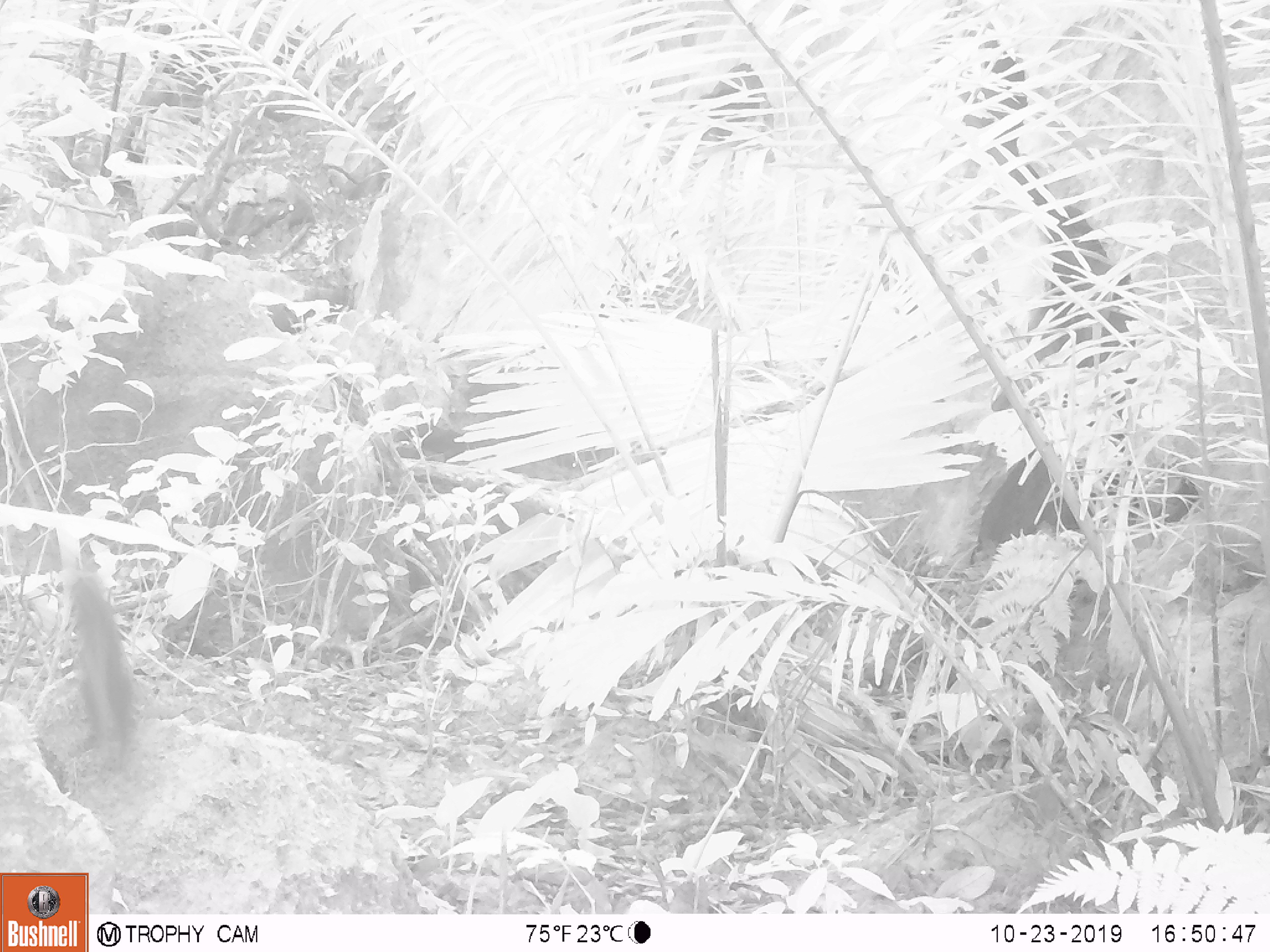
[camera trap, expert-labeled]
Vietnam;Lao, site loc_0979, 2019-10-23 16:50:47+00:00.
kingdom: Animalia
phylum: Chordata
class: Mammalia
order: Rodentia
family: Sciuridae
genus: Dremomys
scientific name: Dremomys rufigenis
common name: red-cheeked squirrel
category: red cheeked squirrel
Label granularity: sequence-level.